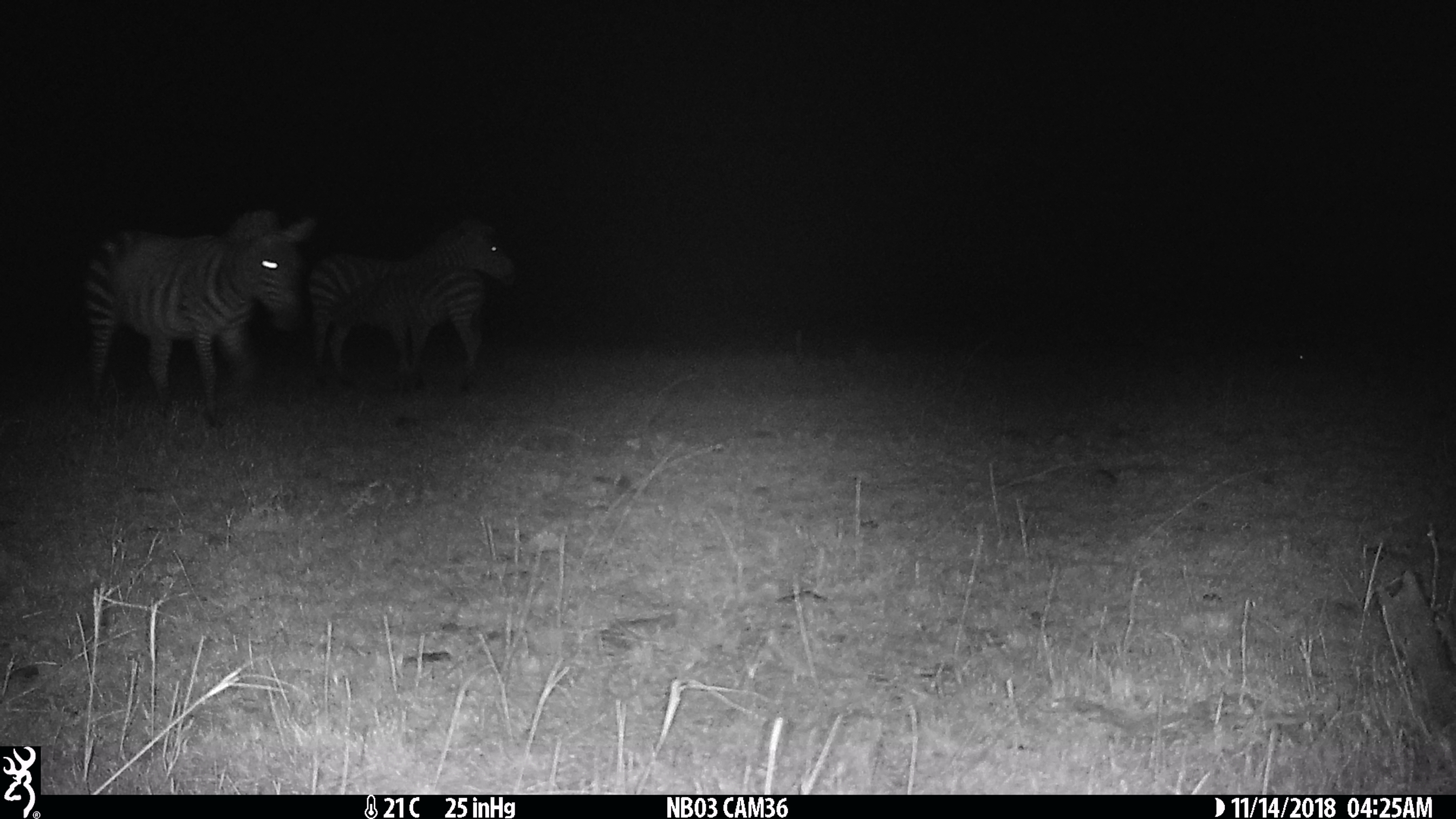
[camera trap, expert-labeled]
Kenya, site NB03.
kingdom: Animalia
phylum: Chordata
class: Mammalia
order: Perissodactyla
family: Equidae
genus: Equus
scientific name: Equus quagga burchellii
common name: burchell's zebra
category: zebra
Zebra (burchell's zebra) (Equus quagga burchellii).